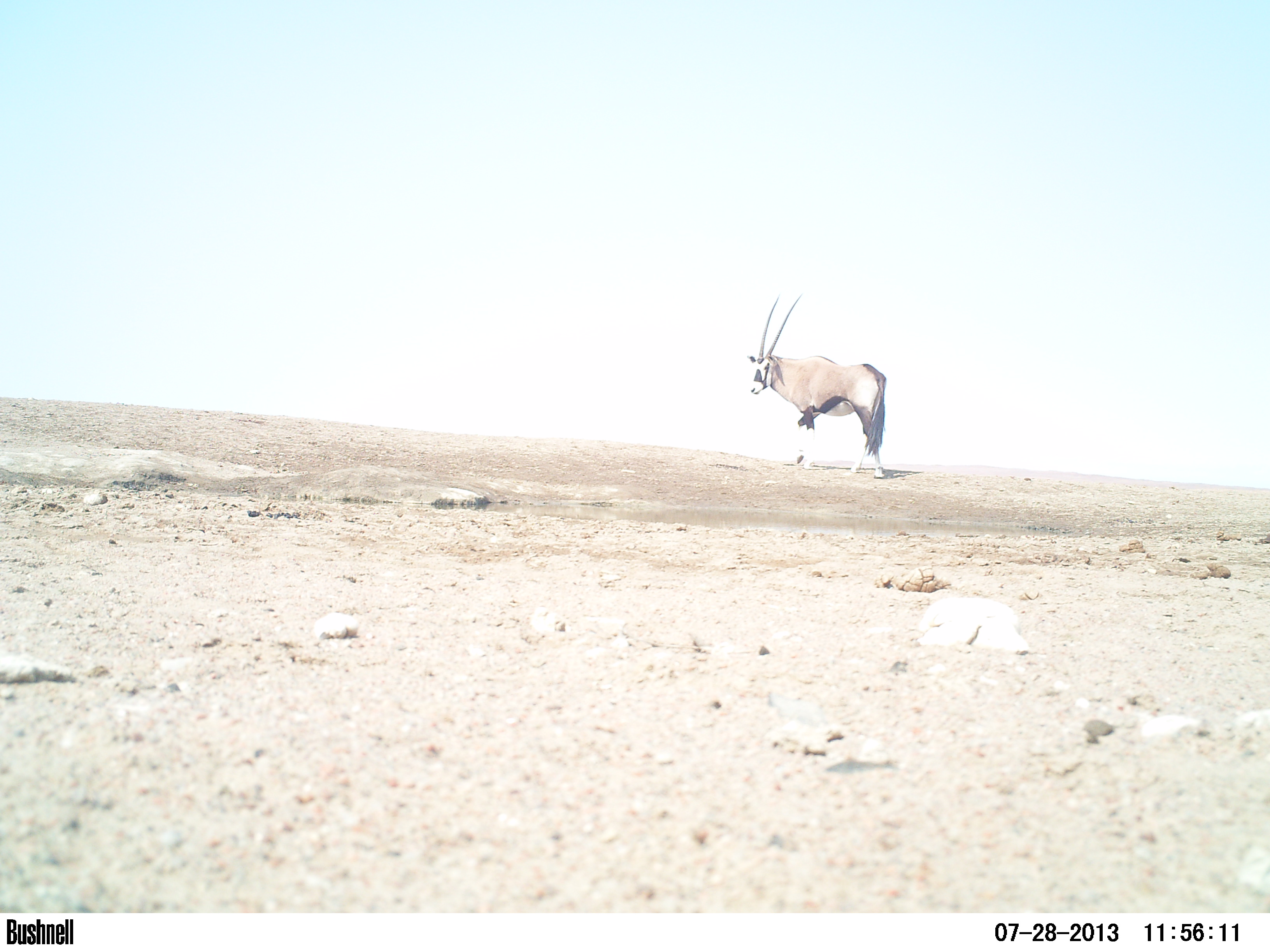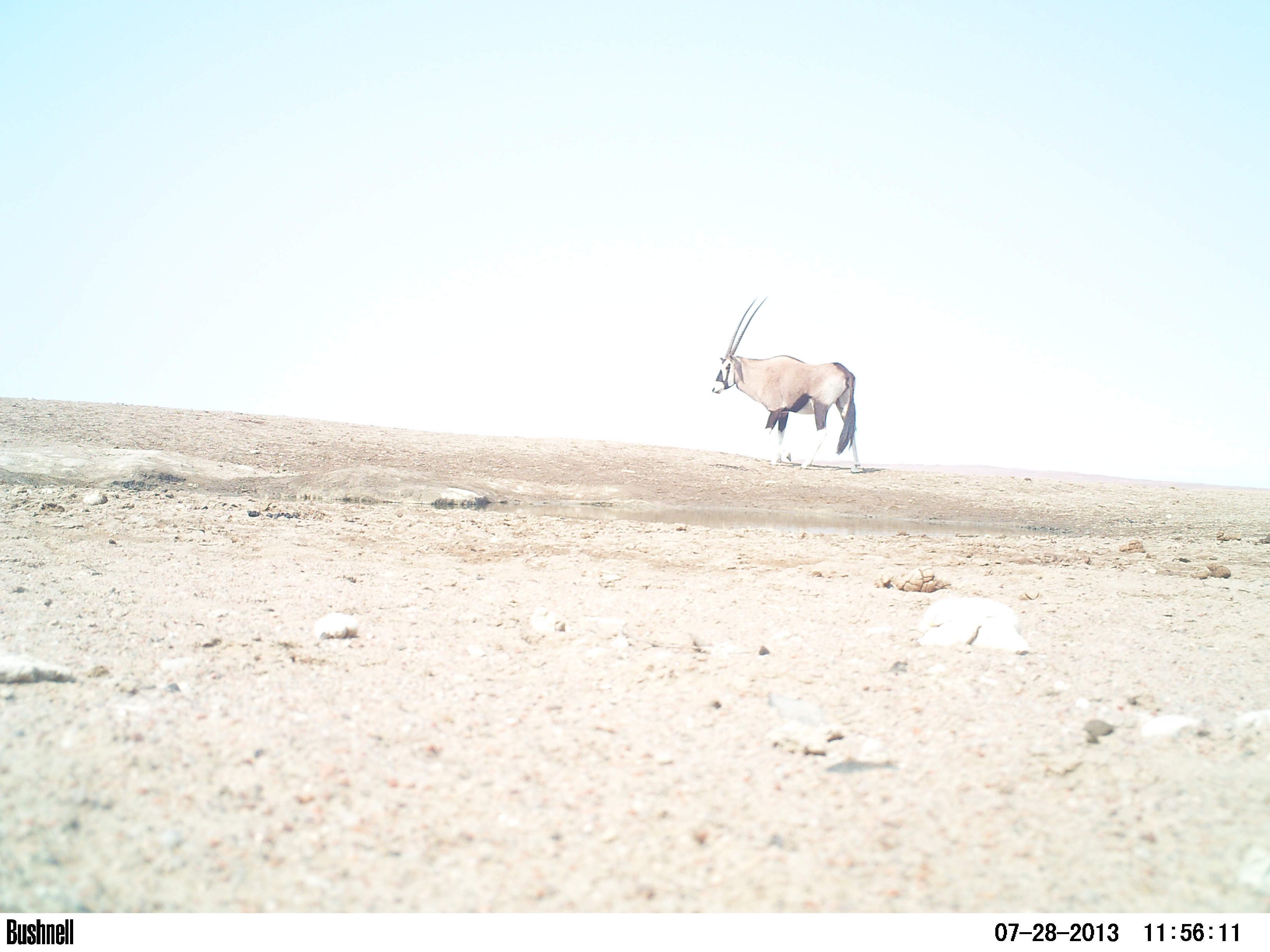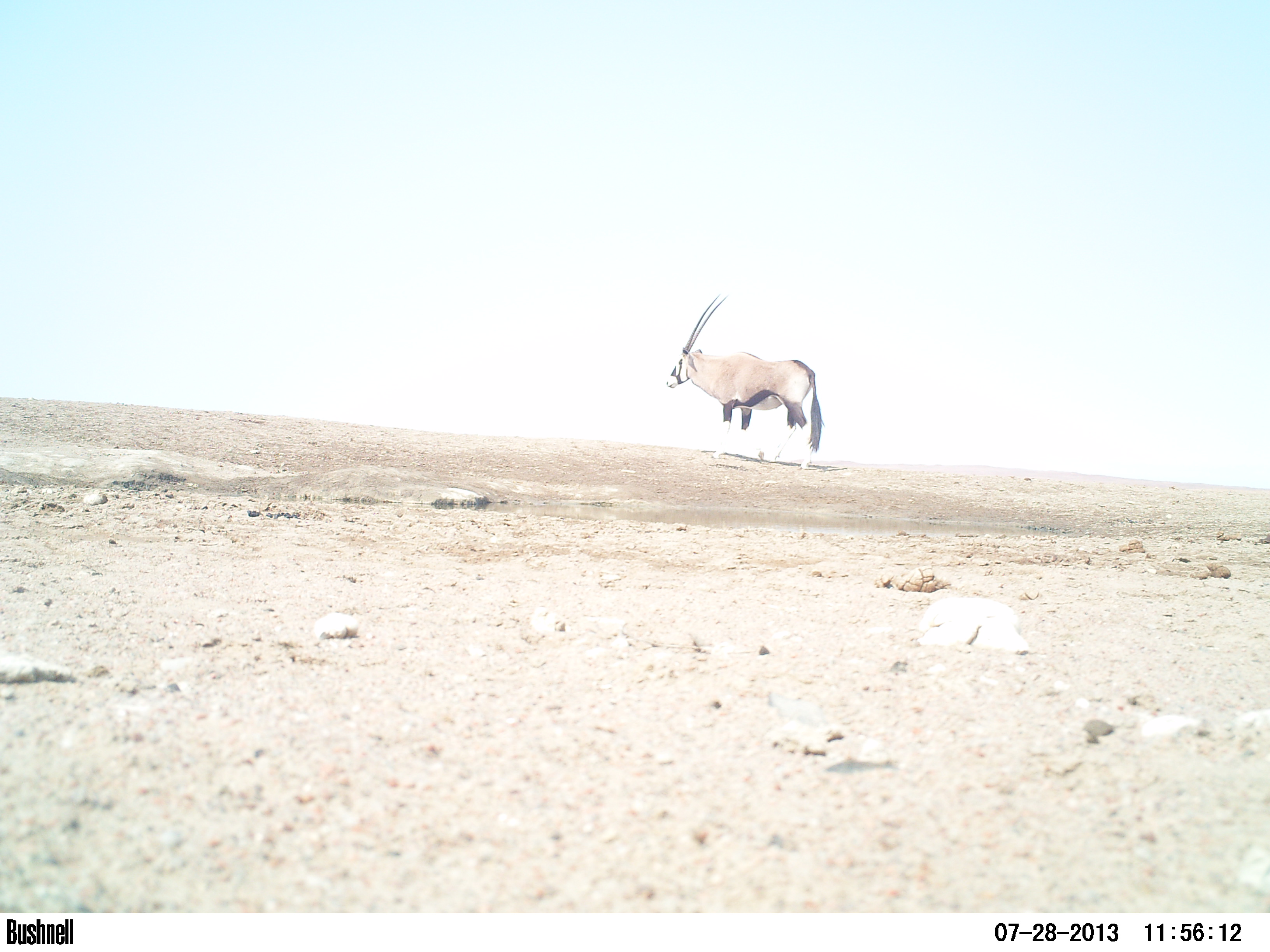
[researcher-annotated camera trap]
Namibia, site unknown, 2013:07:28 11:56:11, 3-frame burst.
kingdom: Animalia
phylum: Chordata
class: Mammalia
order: Artiodactyla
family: Bovidae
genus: Oryx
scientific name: Oryx gazella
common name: gemsbok